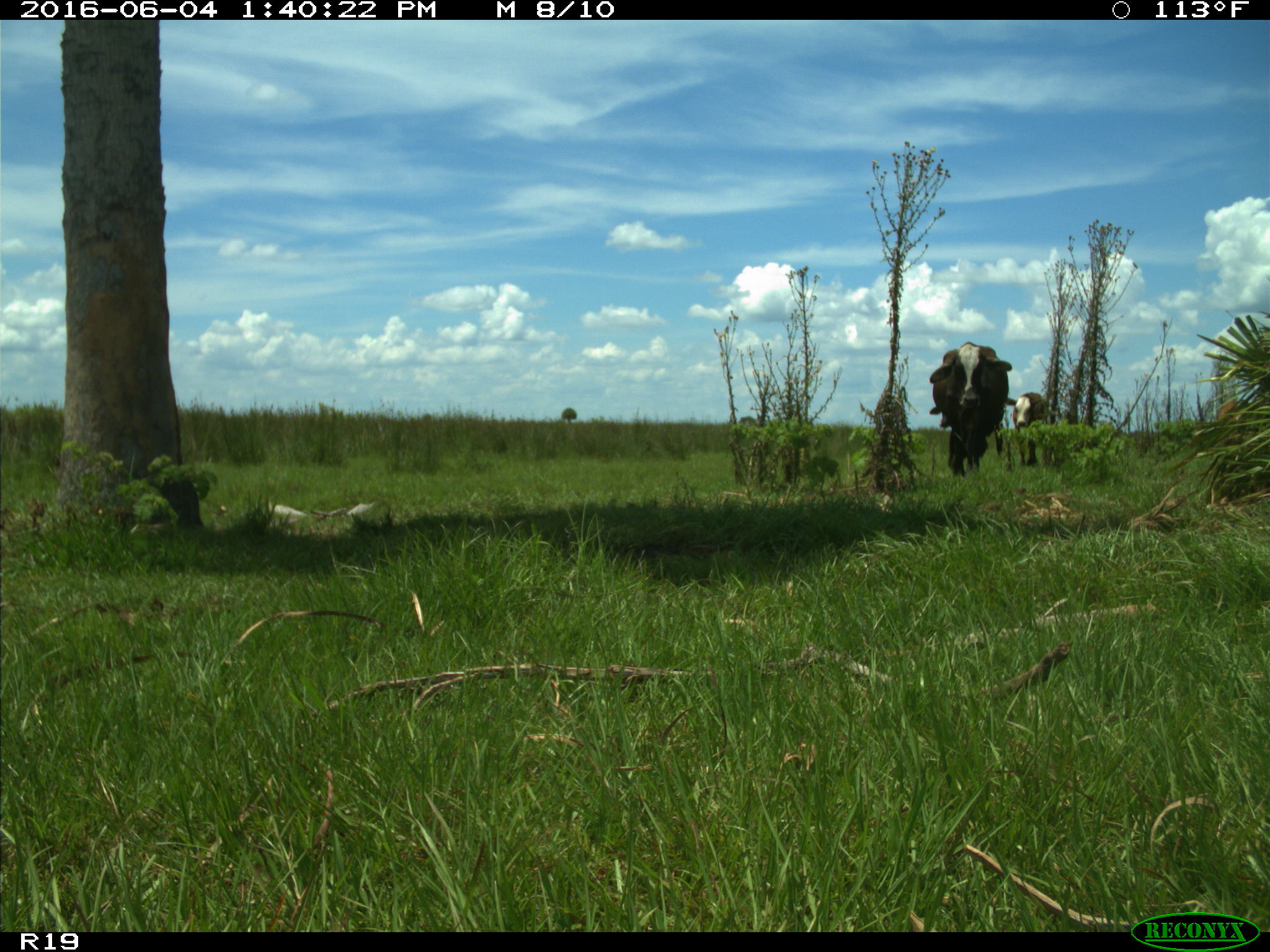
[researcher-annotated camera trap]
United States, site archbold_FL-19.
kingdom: Animalia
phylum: Chordata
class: Mammalia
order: Artiodactyla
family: Bovidae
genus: Bos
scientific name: Bos taurus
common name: domestic cow